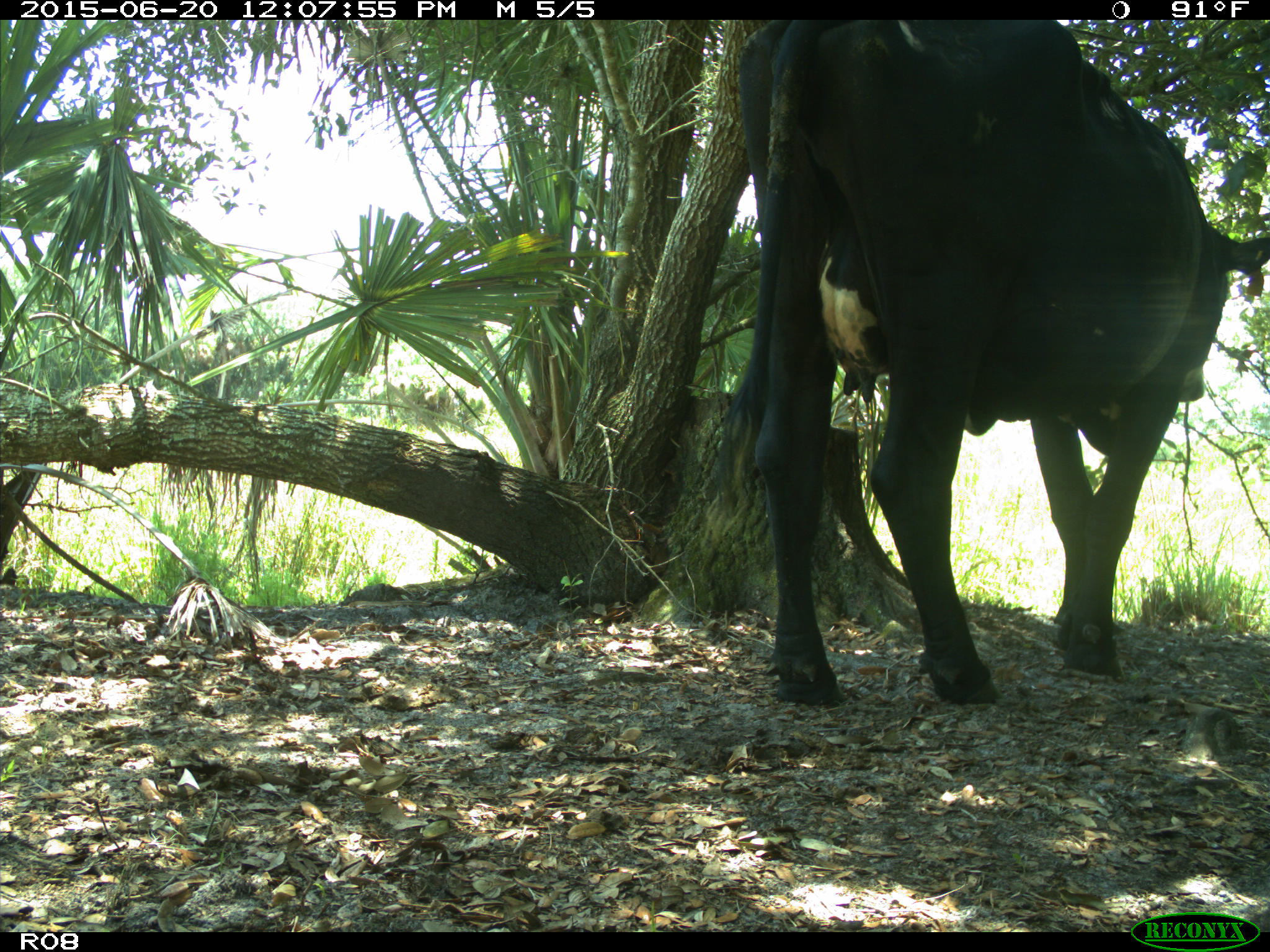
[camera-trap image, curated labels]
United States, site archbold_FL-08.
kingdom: Animalia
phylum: Chordata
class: Mammalia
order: Artiodactyla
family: Bovidae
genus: Bos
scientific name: Bos taurus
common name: domestic cow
Bos taurus (domestic cow).